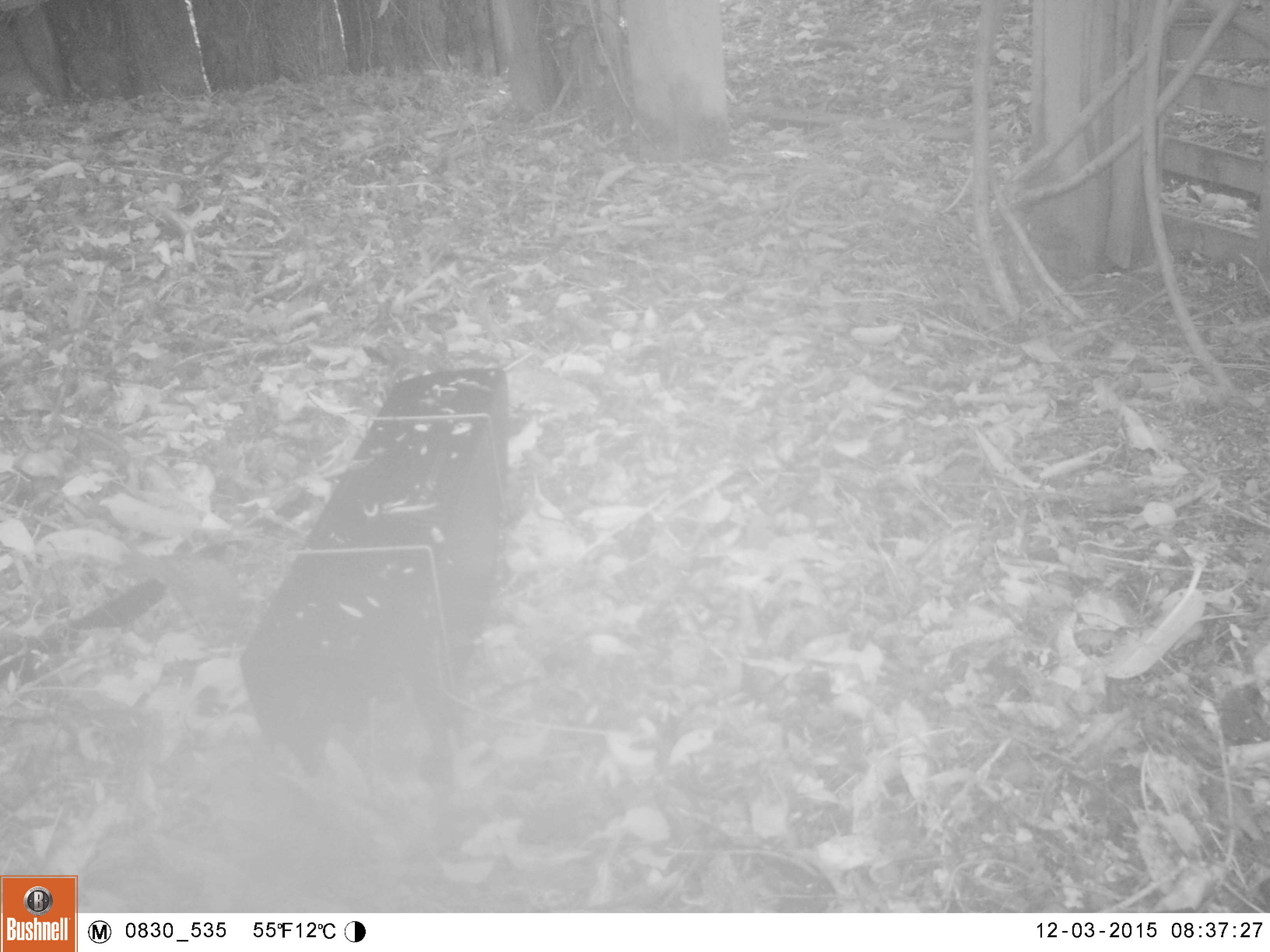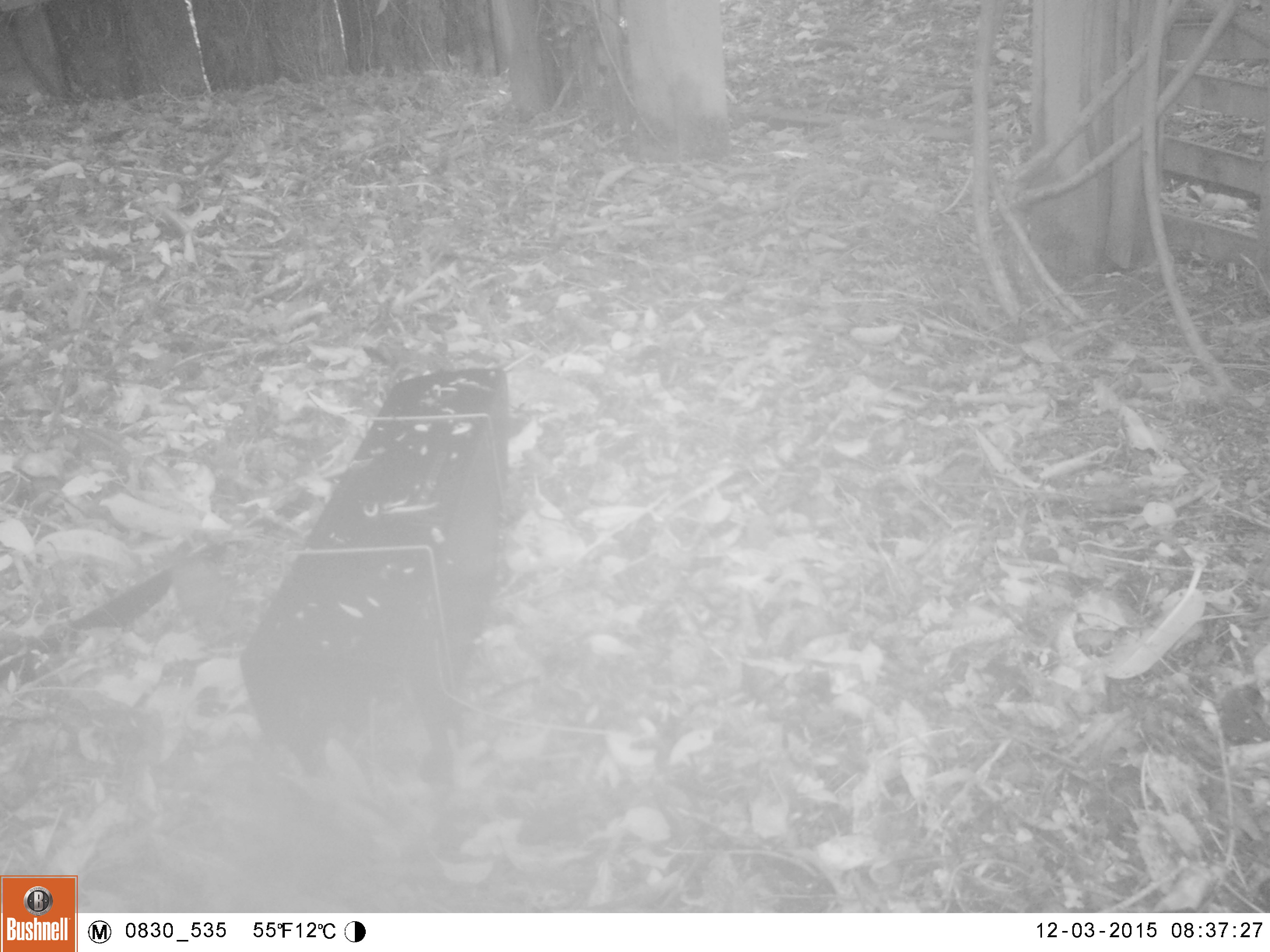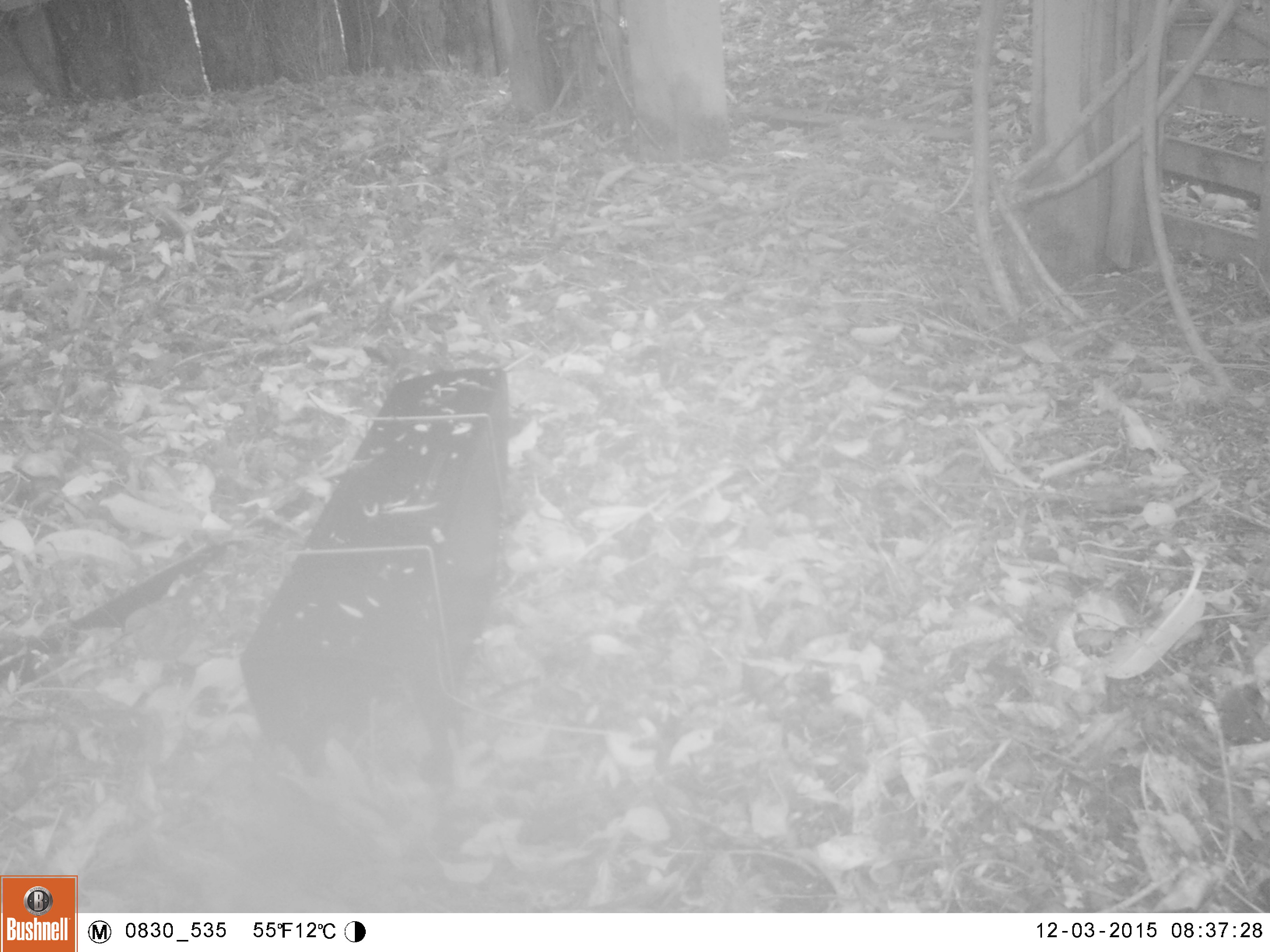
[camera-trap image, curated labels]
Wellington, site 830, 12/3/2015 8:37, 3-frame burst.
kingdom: Animalia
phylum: Chordata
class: Aves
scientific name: Aves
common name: bird